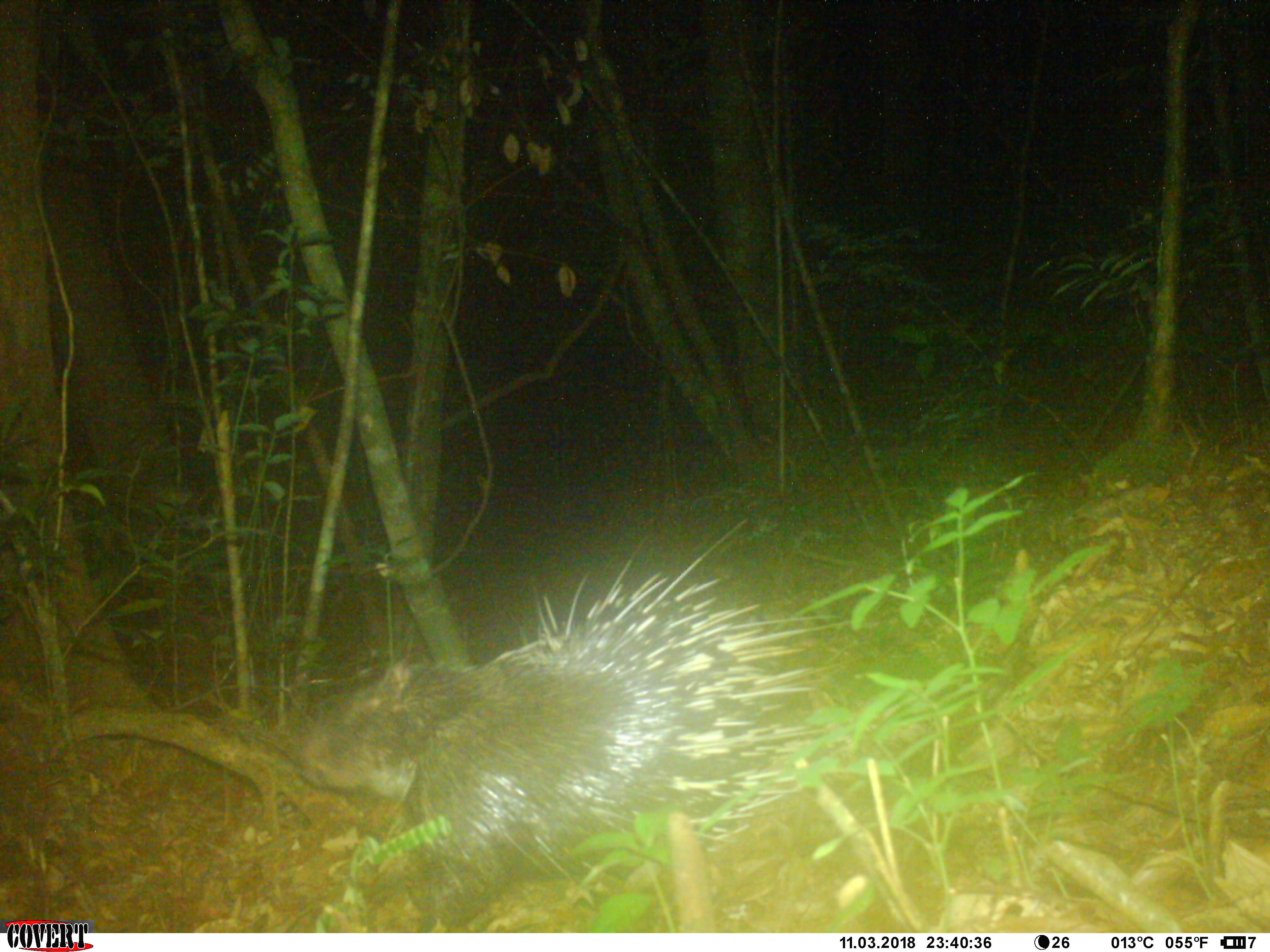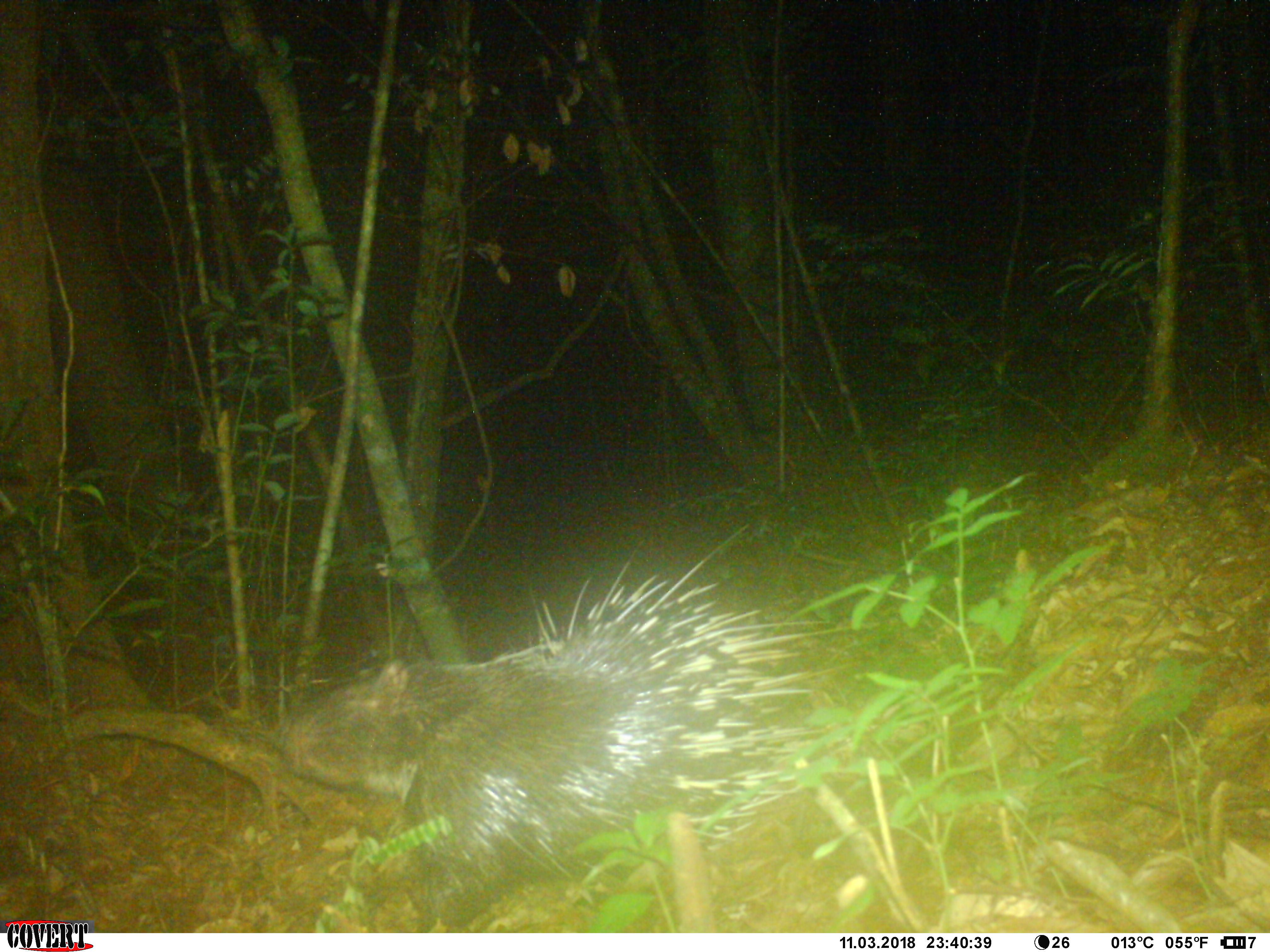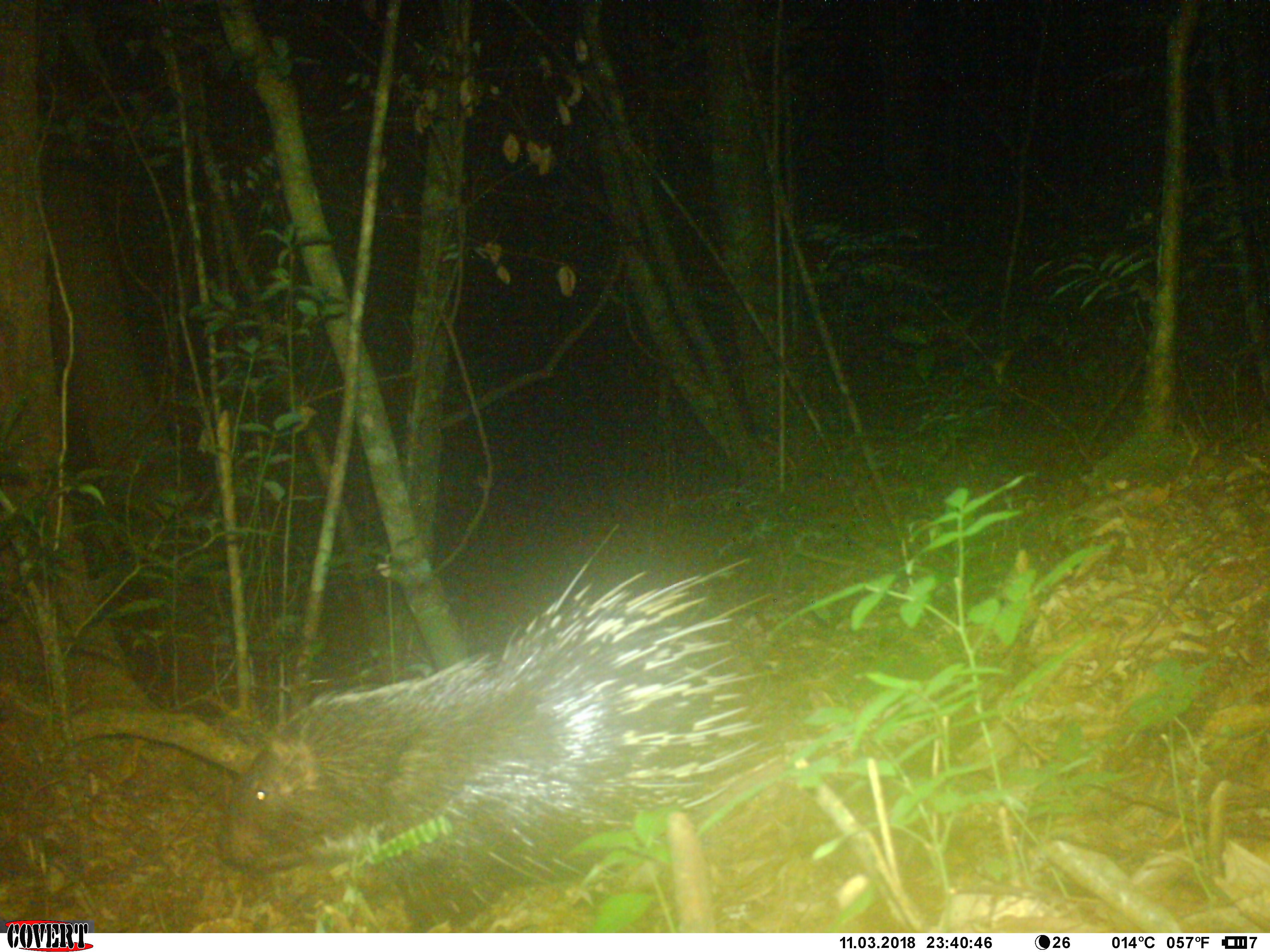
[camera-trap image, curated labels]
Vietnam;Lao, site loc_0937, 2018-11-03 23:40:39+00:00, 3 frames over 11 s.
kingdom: Animalia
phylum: Chordata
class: Mammalia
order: Rodentia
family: Hystricidae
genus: Hystrix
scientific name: Hystrix brachyura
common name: malayan porcupine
Malayan porcupine (Hystrix brachyura). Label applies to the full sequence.